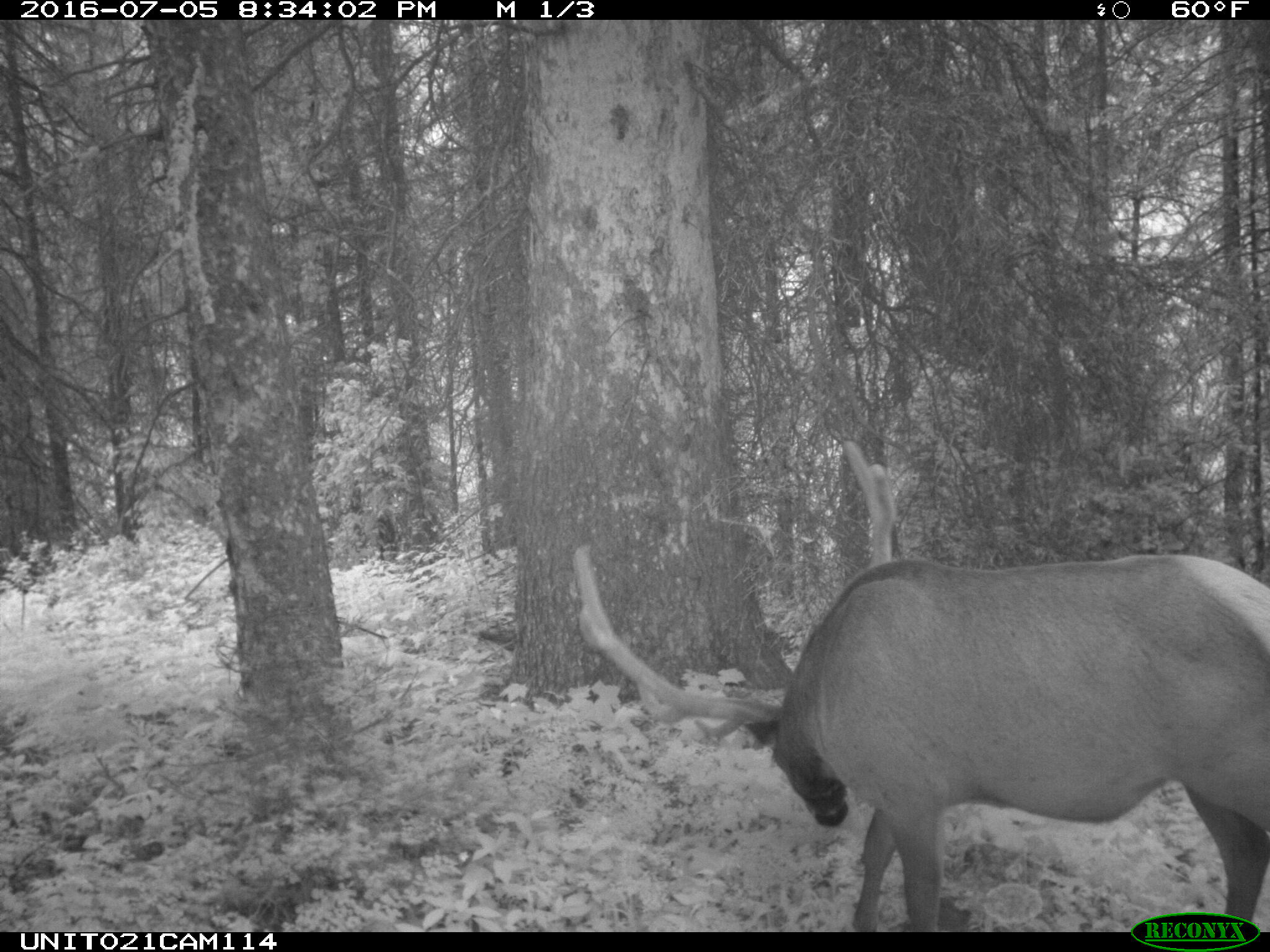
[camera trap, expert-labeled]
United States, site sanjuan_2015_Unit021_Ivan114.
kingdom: Animalia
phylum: Chordata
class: Mammalia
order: Artiodactyla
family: Cervidae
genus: Cervus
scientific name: Cervus elaphus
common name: red deer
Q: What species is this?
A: Cervus elaphus (red deer).